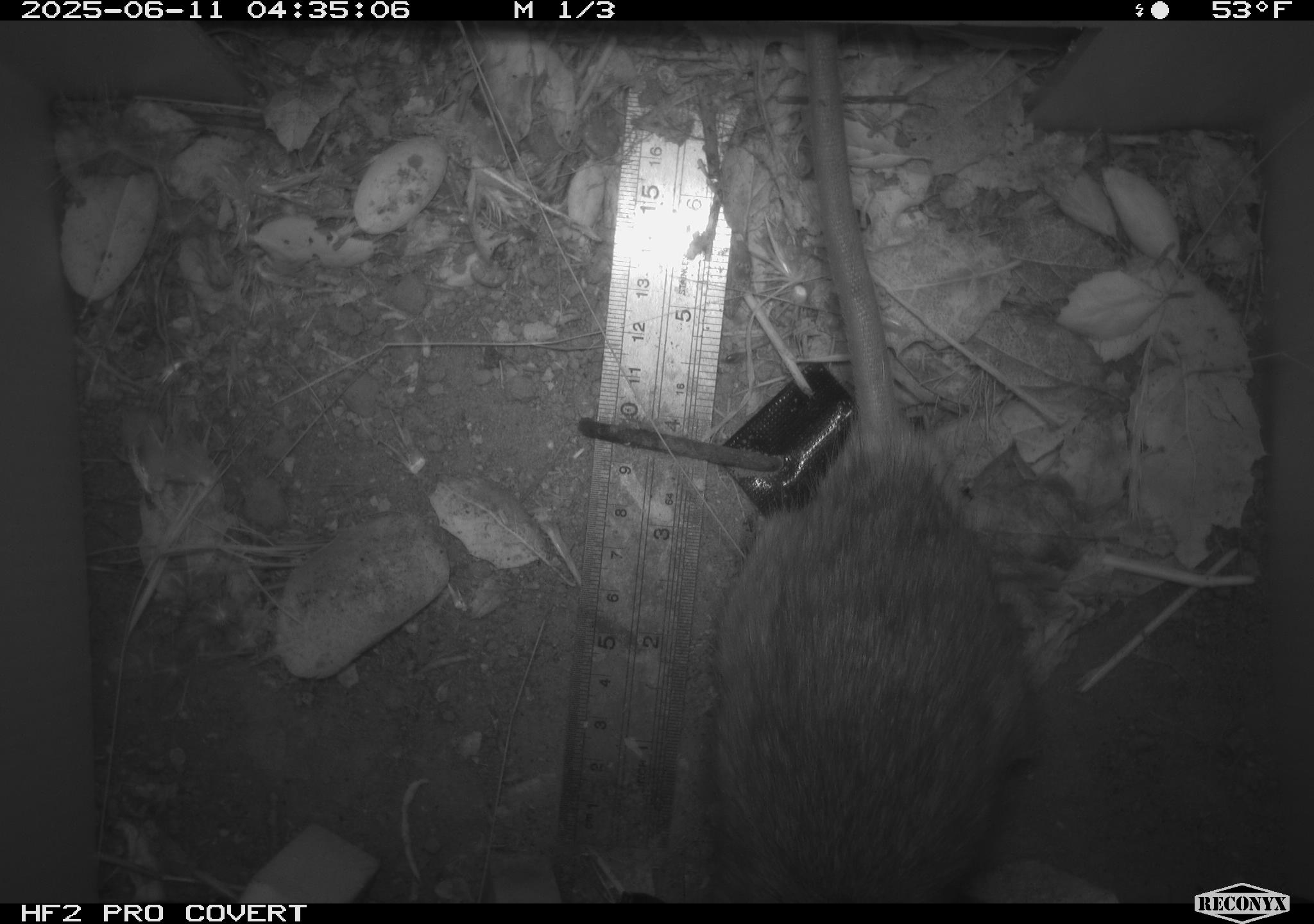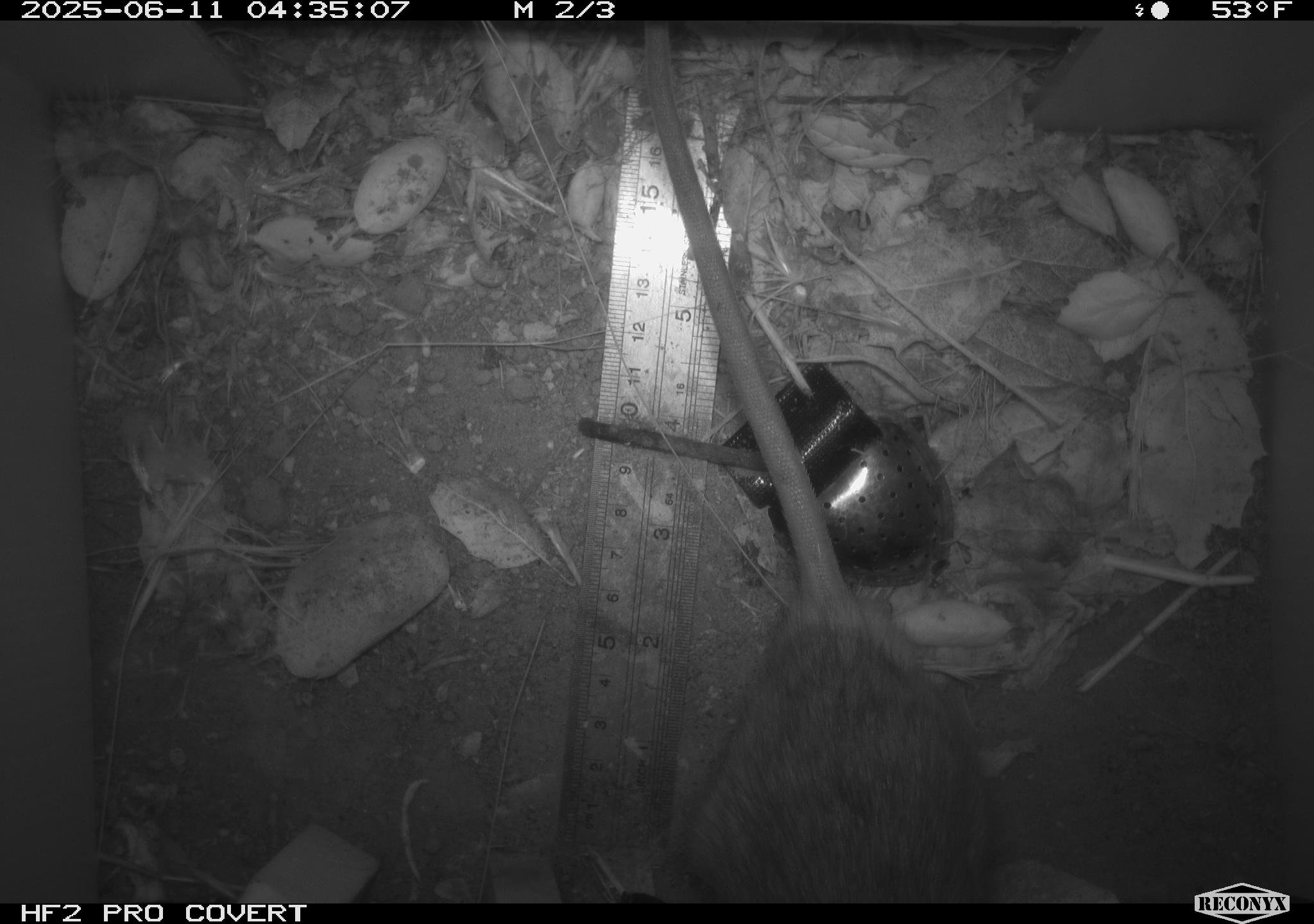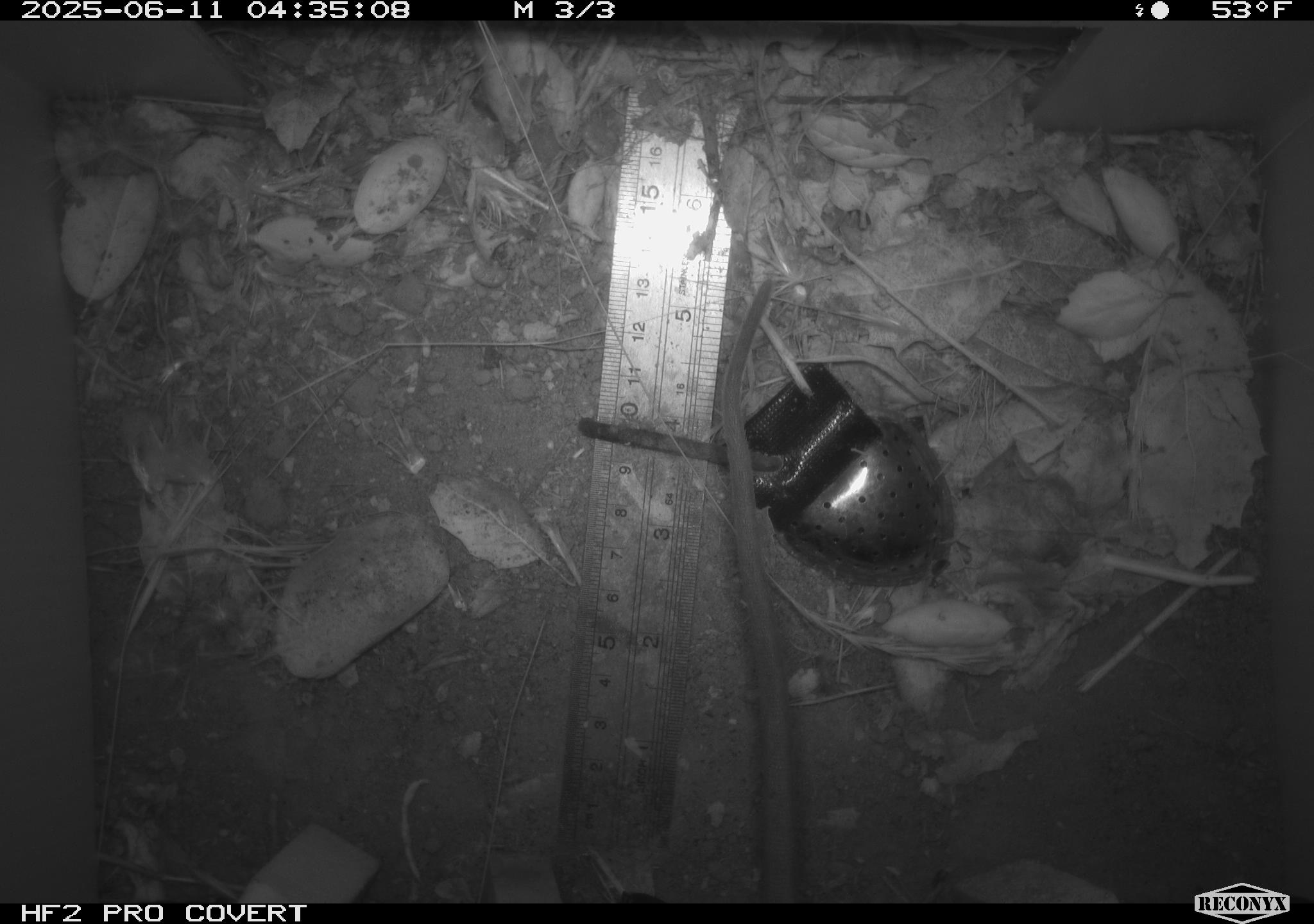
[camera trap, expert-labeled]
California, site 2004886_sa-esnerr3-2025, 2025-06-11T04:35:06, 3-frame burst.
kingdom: Animalia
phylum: Chordata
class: Mammalia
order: Rodentia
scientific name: Rodentia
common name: rodent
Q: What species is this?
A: Rodent (Rodentia).